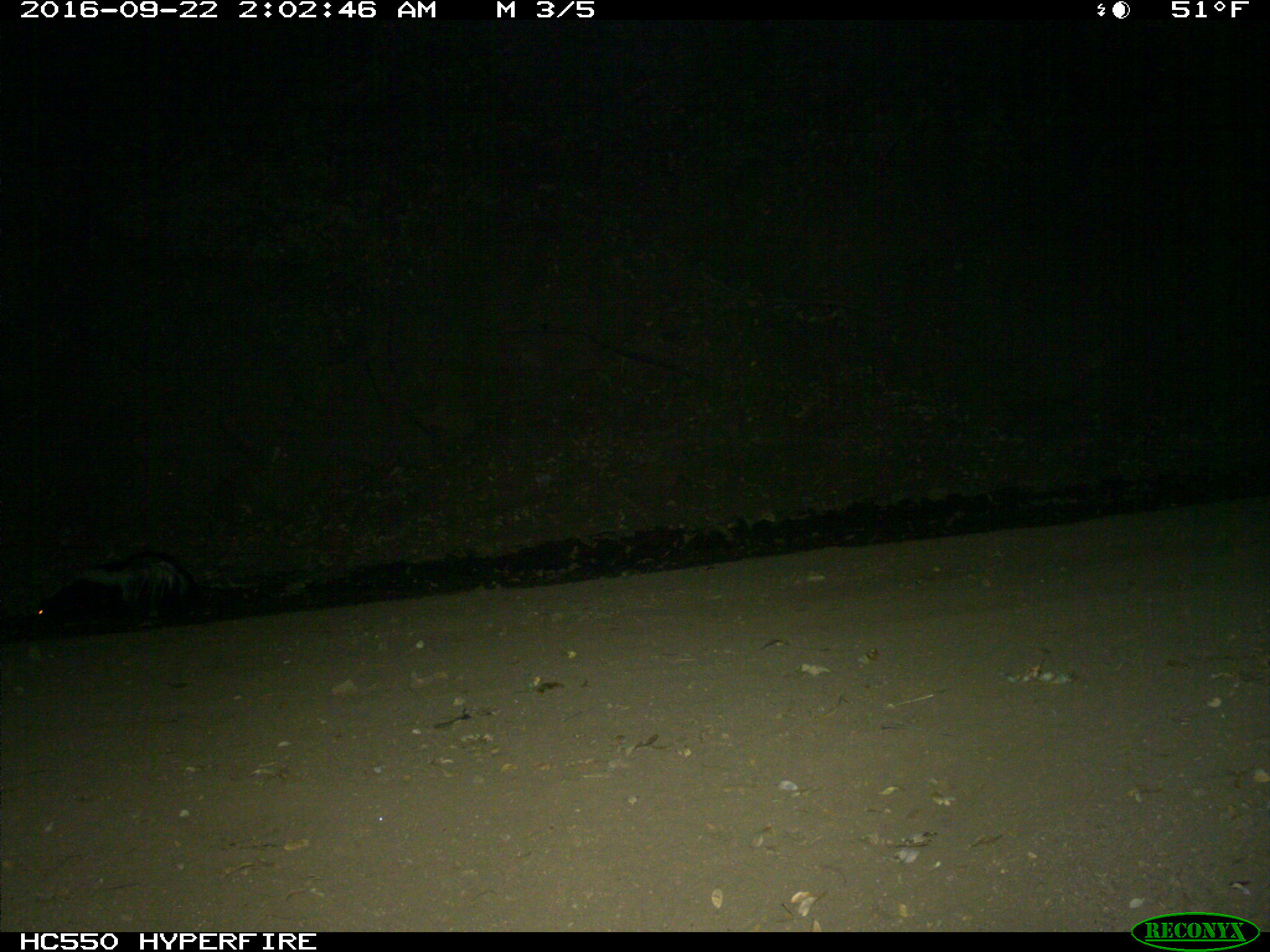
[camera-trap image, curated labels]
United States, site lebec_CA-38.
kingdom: Animalia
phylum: Chordata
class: Mammalia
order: Carnivora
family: Mephitidae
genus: Mephitis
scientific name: Mephitis mephitis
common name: striped skunk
Mephitis mephitis (striped skunk).